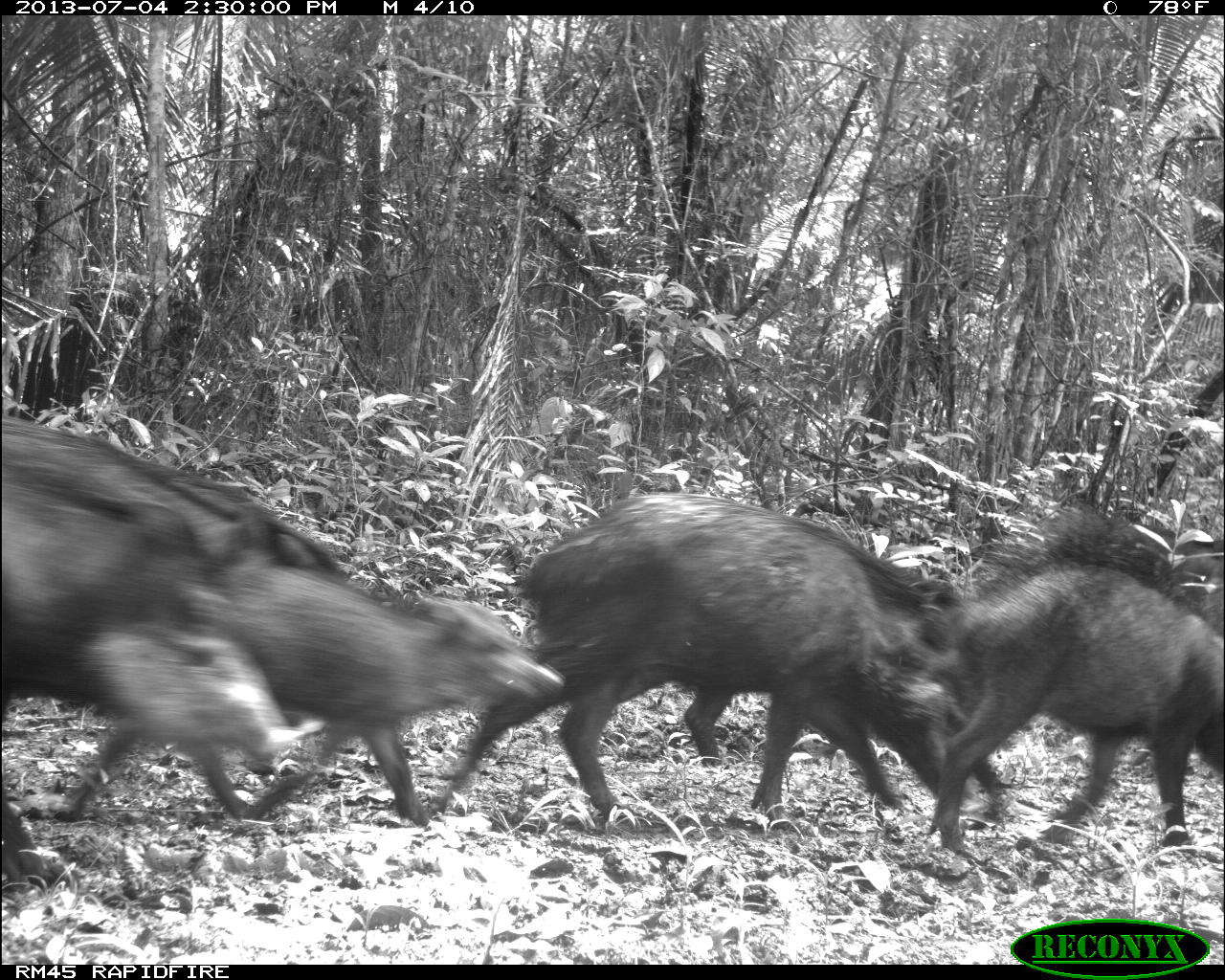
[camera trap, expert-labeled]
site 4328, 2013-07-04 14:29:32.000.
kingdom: Animalia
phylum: Chordata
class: Mammalia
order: Artiodactyla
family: Tayassuidae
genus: Tayassu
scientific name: Tayassu pecari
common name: white-lipped peccary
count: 44